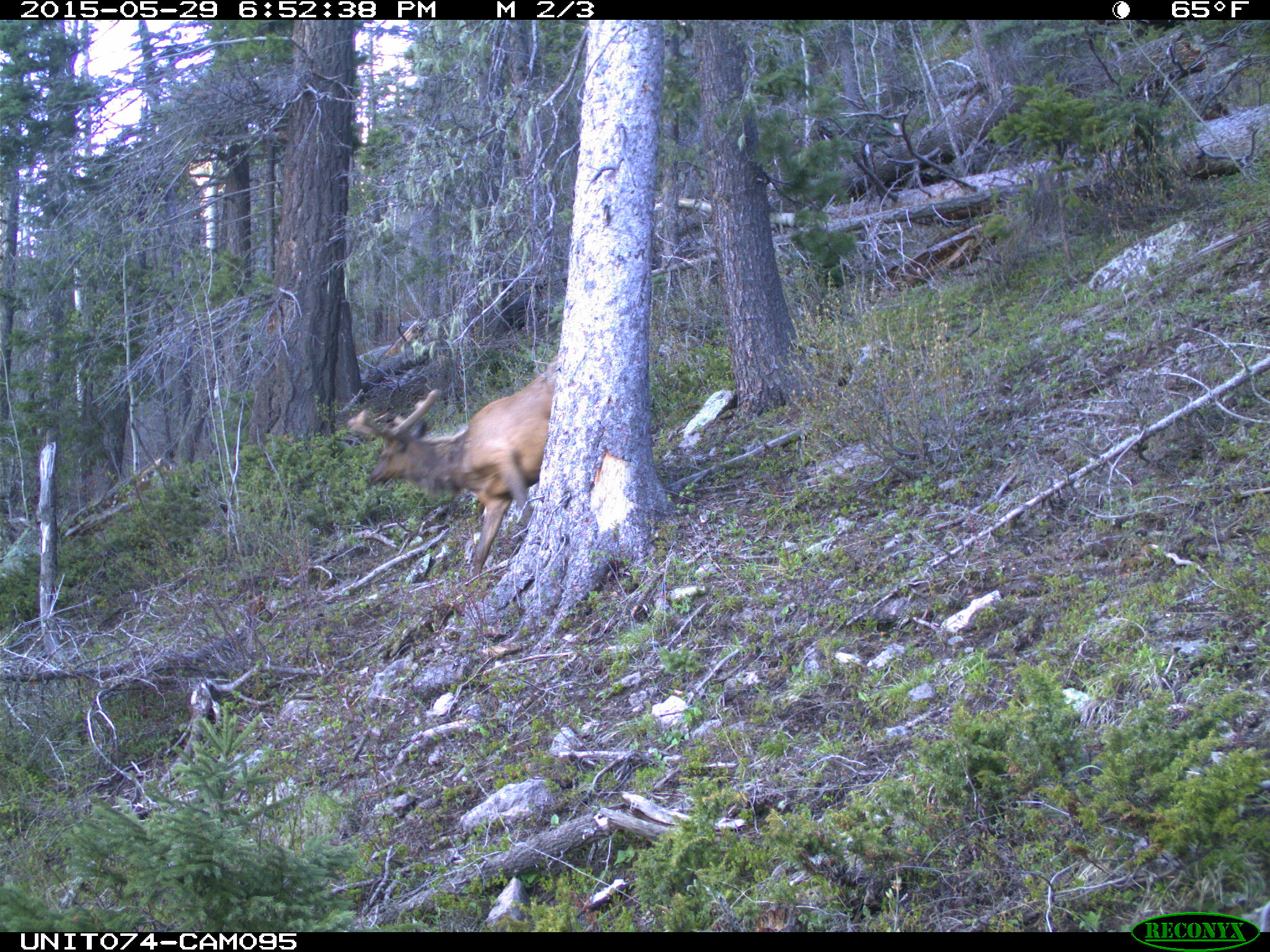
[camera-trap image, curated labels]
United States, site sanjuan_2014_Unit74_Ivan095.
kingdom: Animalia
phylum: Chordata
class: Mammalia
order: Artiodactyla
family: Cervidae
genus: Cervus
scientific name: Cervus elaphus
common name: red deer